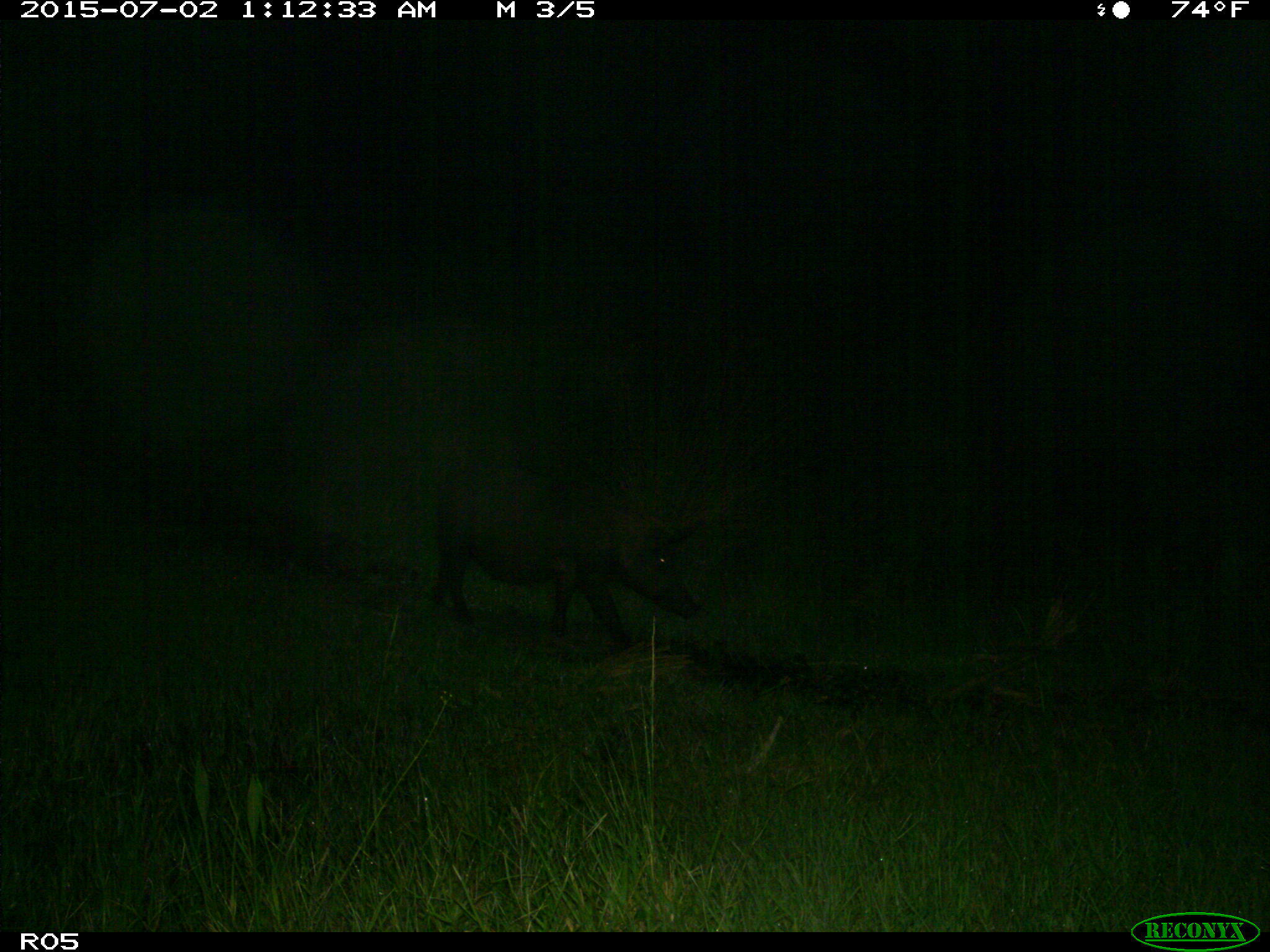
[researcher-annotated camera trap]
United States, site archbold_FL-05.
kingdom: Animalia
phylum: Chordata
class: Mammalia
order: Artiodactyla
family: Suidae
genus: Sus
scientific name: Sus scrofa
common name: wild boar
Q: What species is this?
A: Sus scrofa (wild boar).